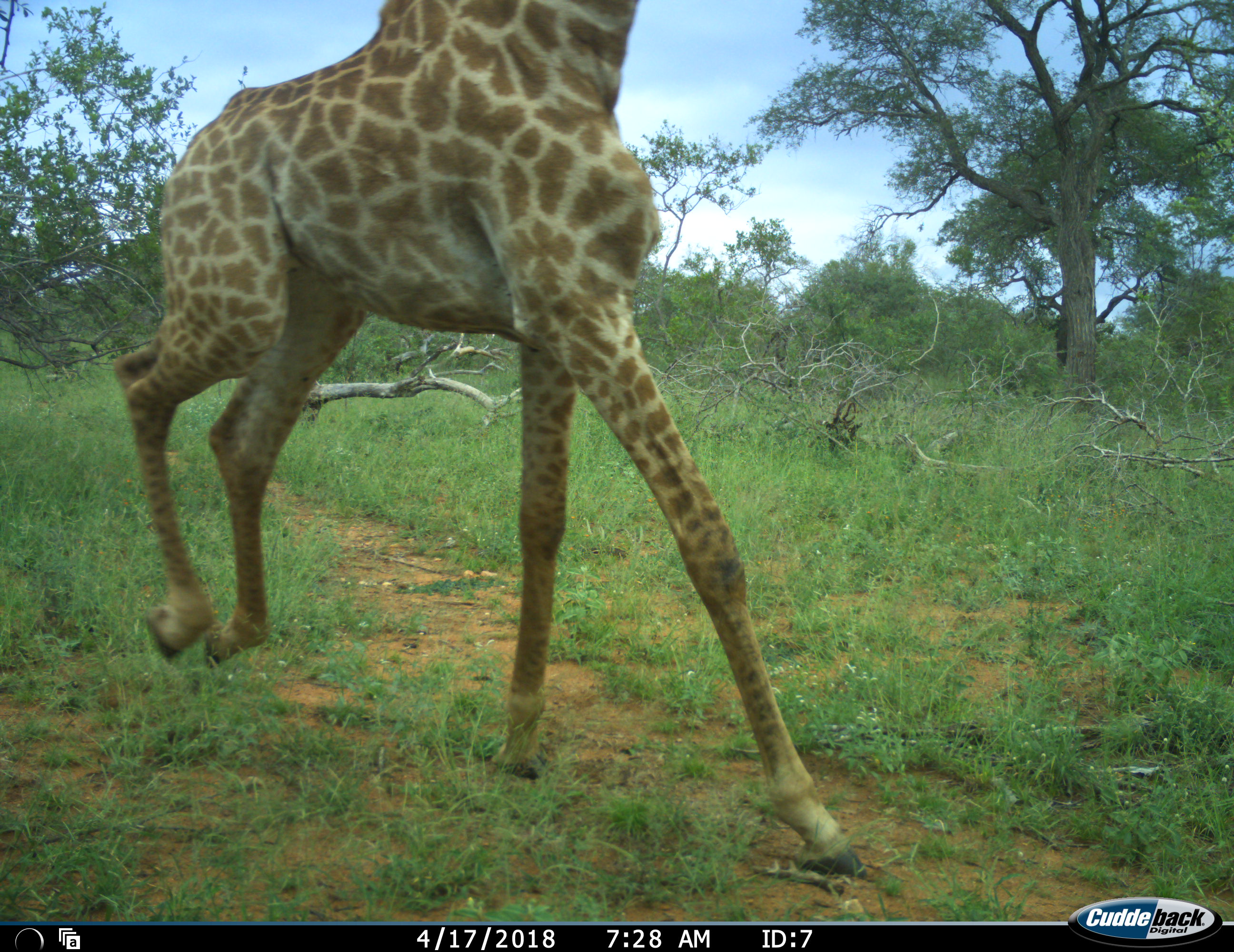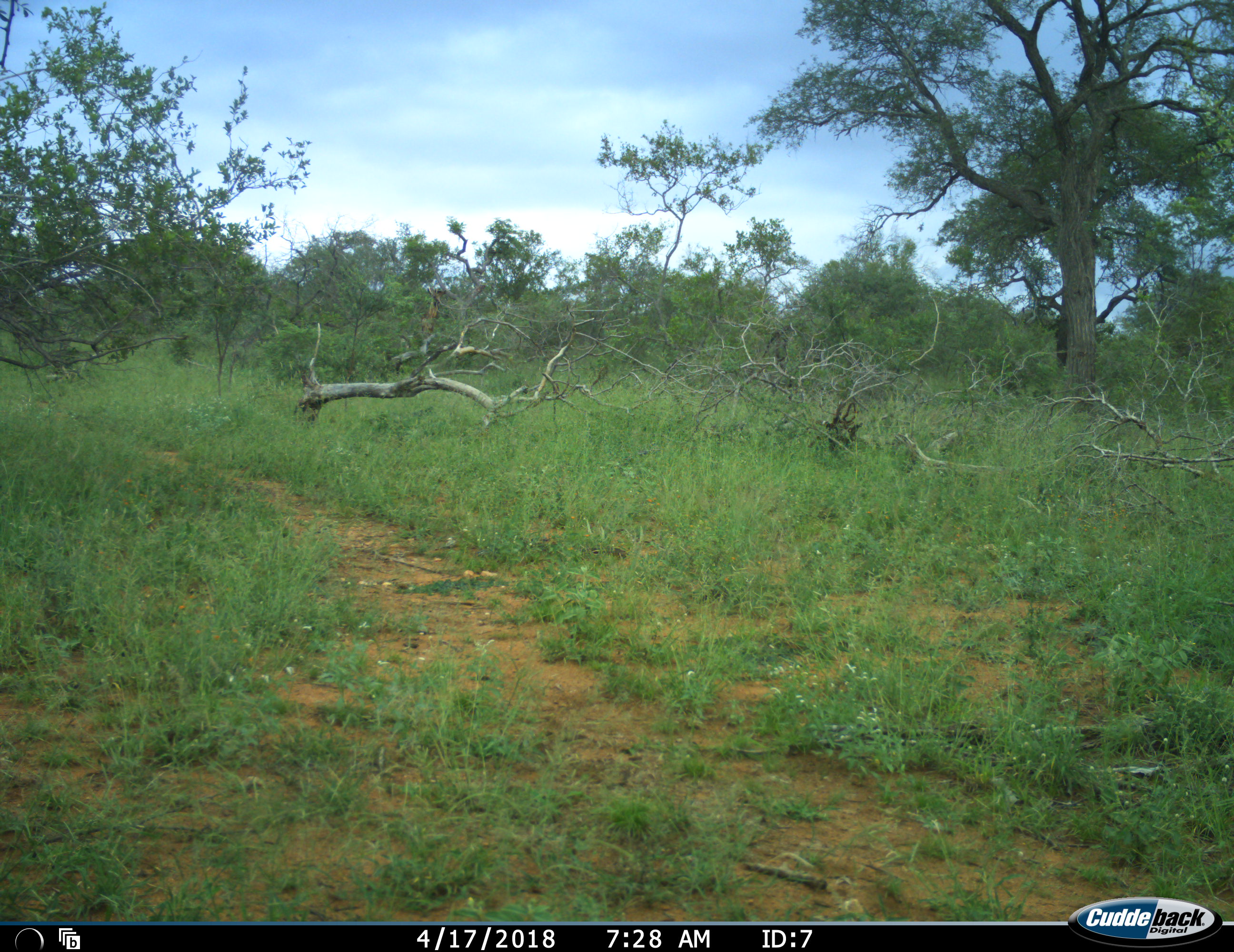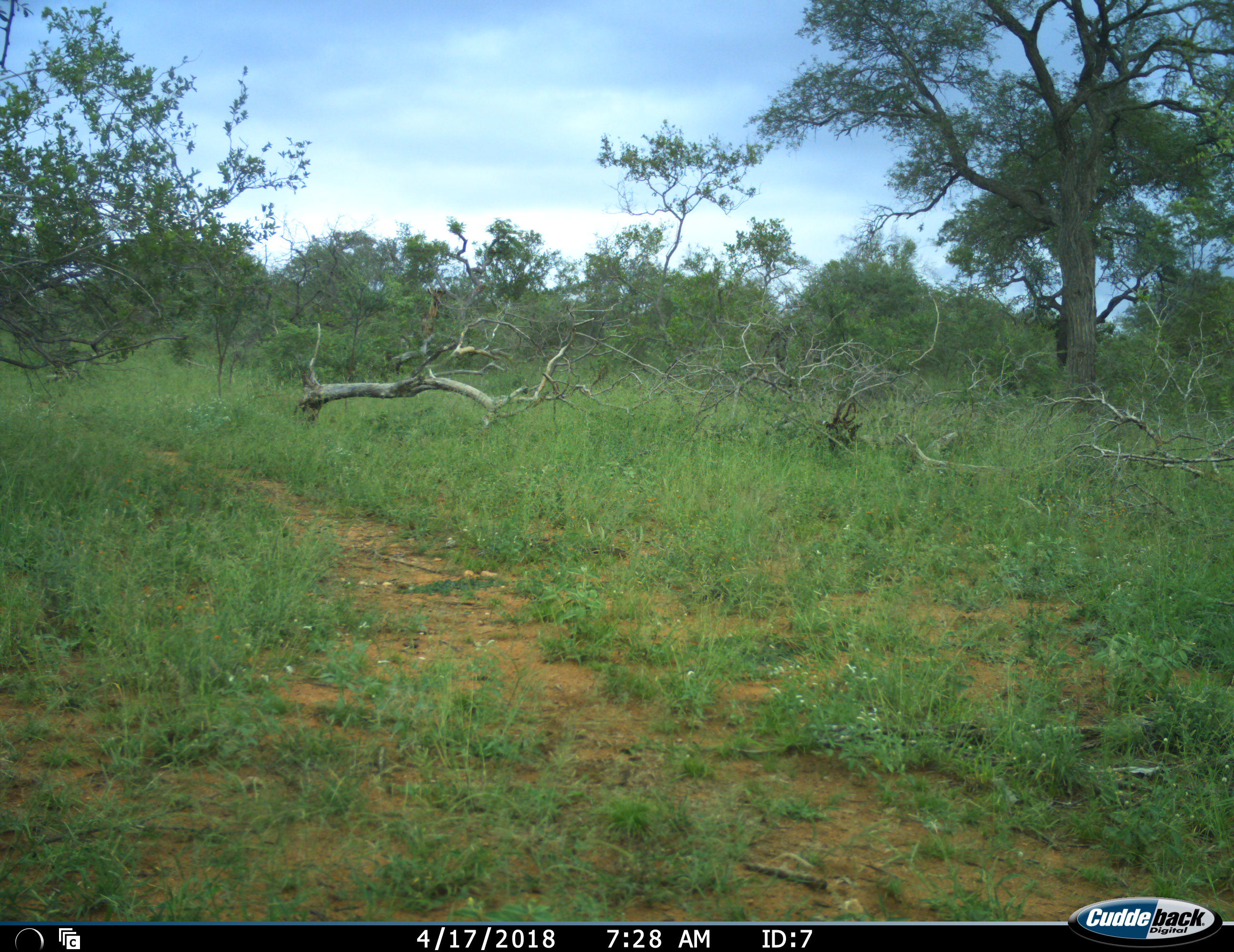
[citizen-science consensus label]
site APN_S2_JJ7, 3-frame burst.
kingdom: Animalia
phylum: Chordata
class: Mammalia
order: Artiodactyla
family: Giraffidae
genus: Giraffa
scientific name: Giraffa camelopardalis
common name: giraffe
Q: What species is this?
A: Giraffe (Giraffa camelopardalis).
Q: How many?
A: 1.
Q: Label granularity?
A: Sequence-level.